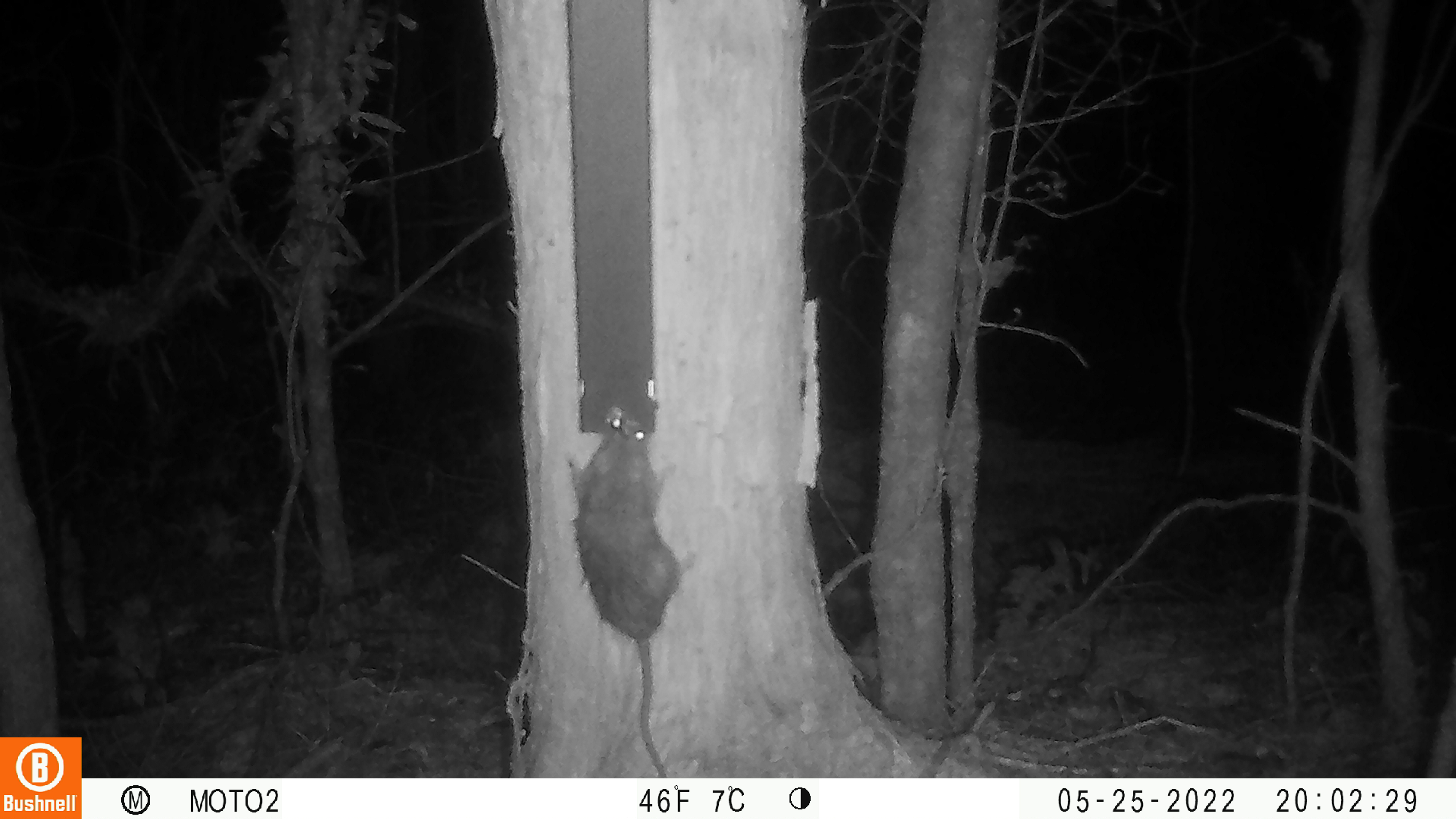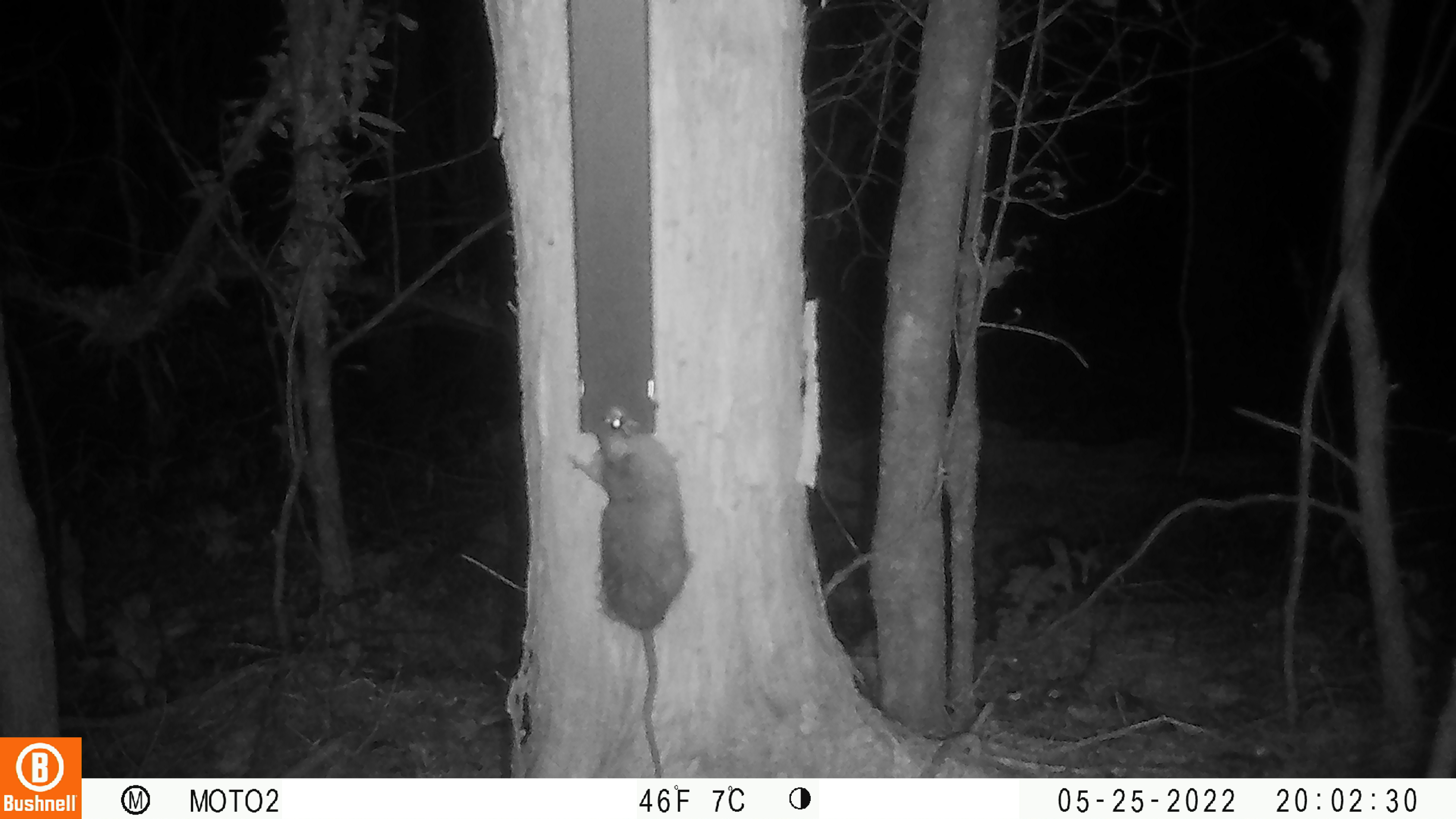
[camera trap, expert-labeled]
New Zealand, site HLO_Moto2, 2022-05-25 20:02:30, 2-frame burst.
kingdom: Animalia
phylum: Chordata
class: Mammalia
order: Rodentia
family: Muridae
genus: Rattus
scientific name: Rattus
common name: rat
Rat (Rattus).